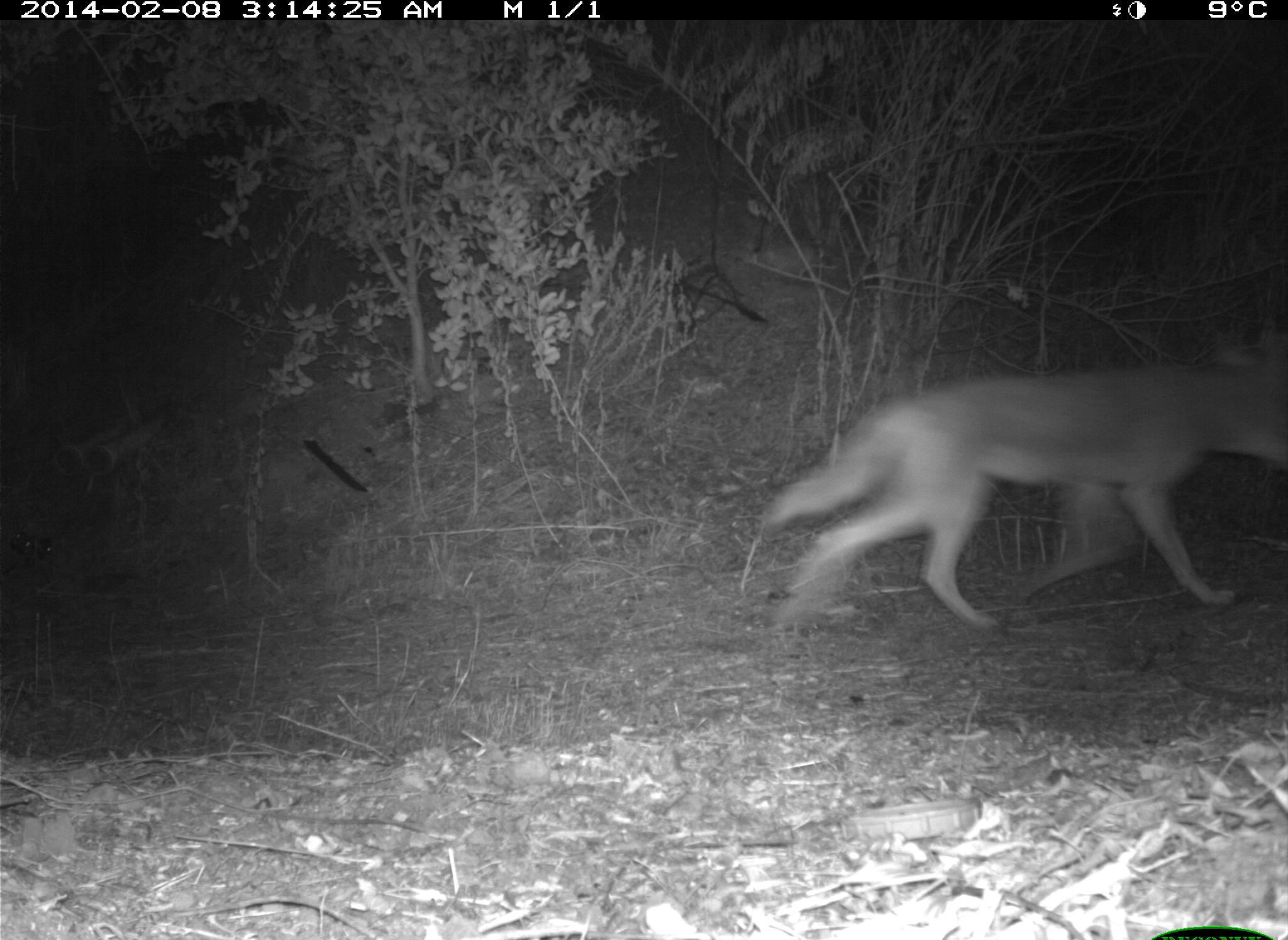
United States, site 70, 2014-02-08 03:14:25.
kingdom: Animalia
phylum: Chordata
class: Mammalia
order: Carnivora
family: Canidae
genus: Canis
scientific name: Canis latrans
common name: coyote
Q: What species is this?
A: Coyote (Canis latrans).